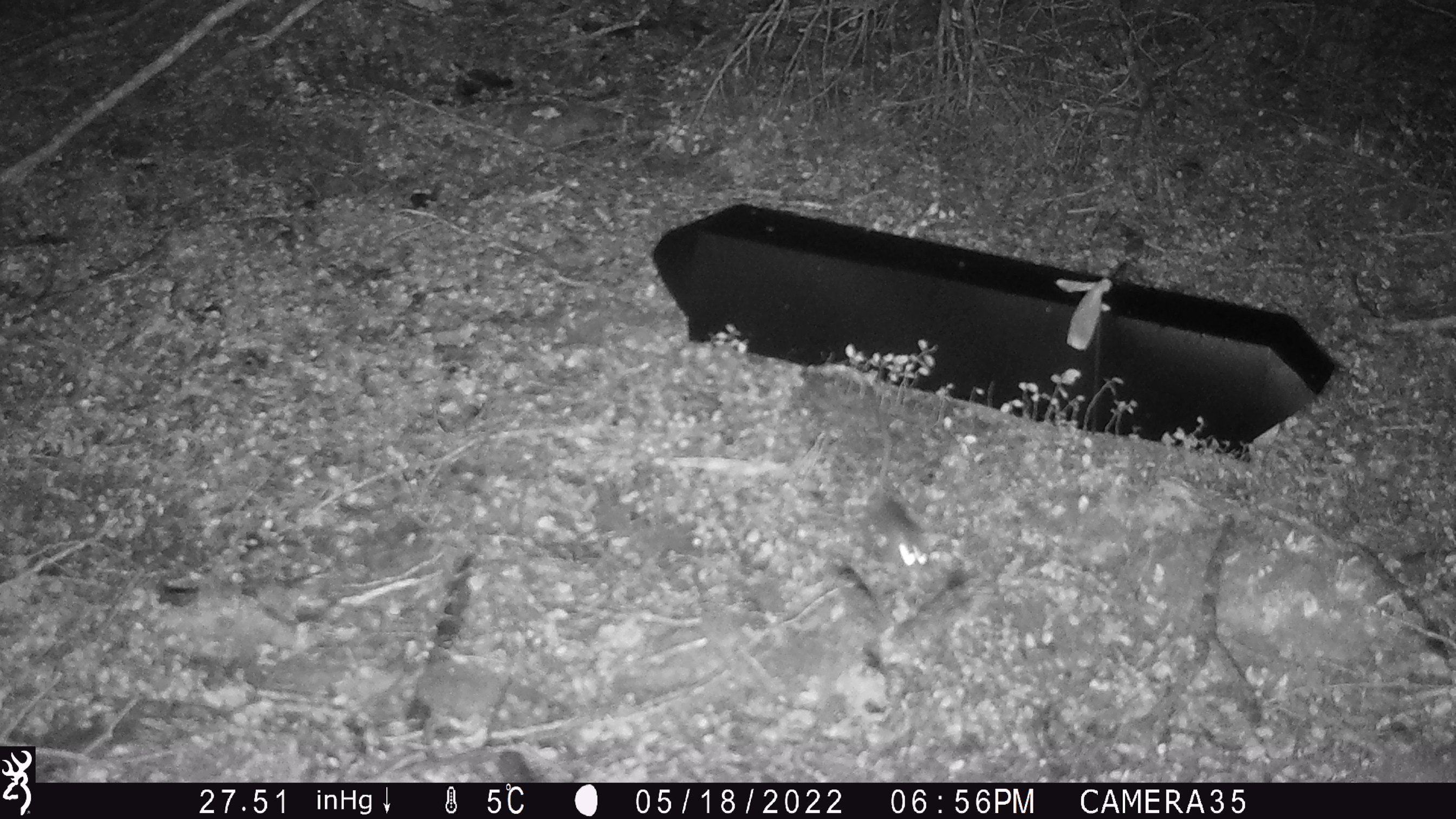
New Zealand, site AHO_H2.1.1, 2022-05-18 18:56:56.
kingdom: Animalia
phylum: Chordata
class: Mammalia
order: Rodentia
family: Muridae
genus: Mus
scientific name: Mus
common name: mouse